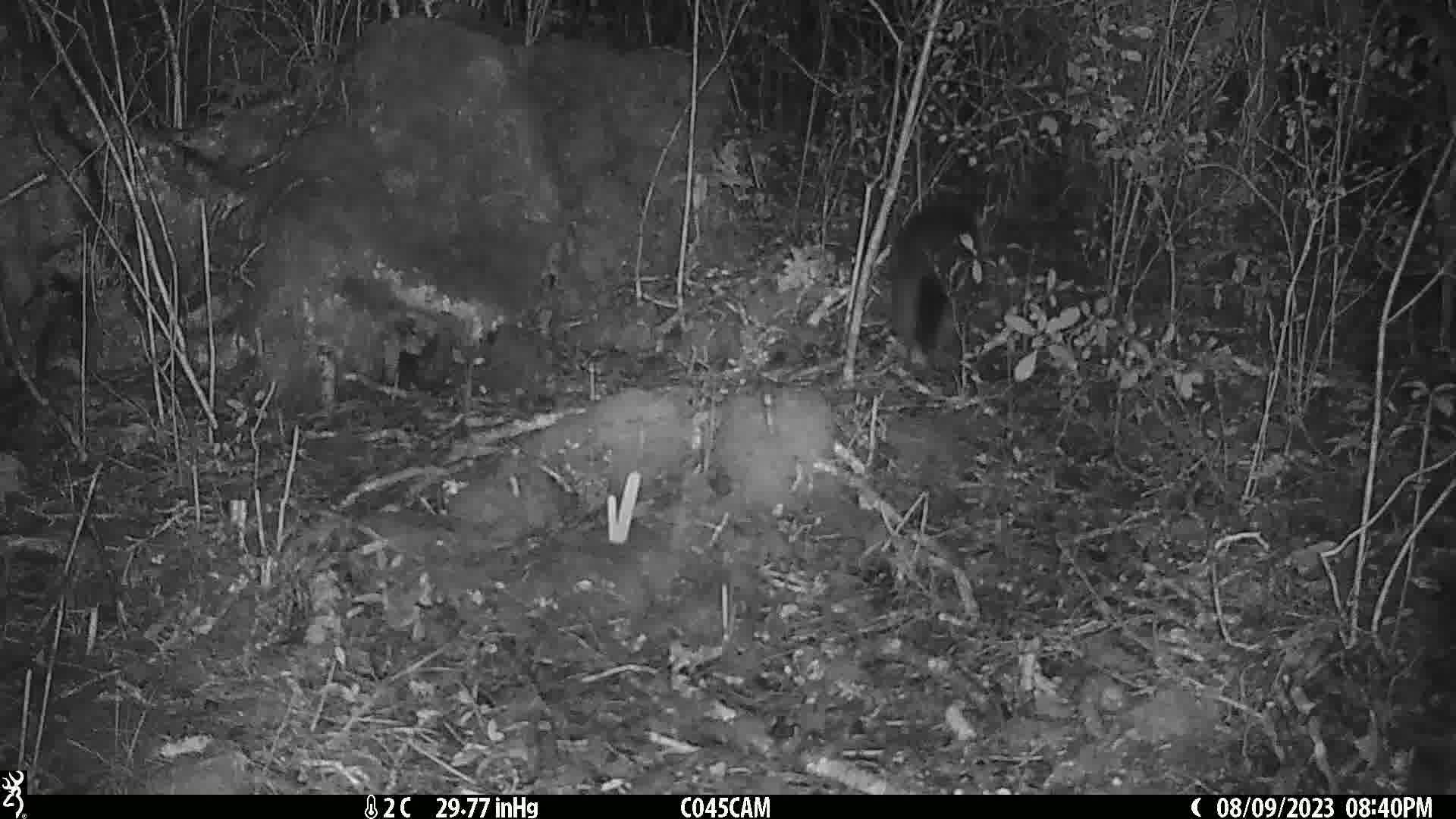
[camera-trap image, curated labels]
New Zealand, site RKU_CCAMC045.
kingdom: Animalia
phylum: Chordata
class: Mammalia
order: Diprotodontia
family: Phalangeridae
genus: Trichosurus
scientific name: Trichosurus vulpecula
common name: common brushtail possum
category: possum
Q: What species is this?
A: Possum (common brushtail possum) (Trichosurus vulpecula).